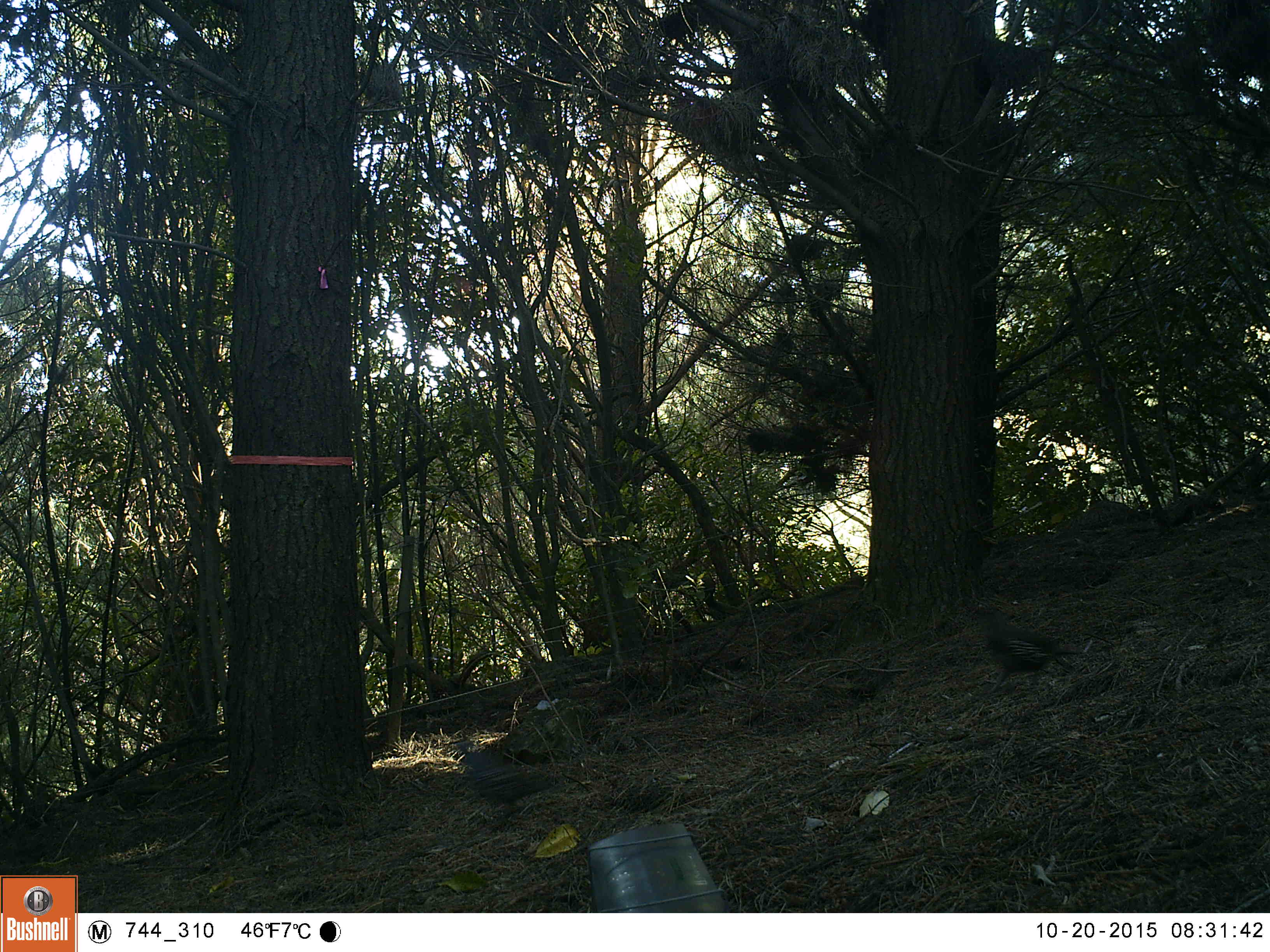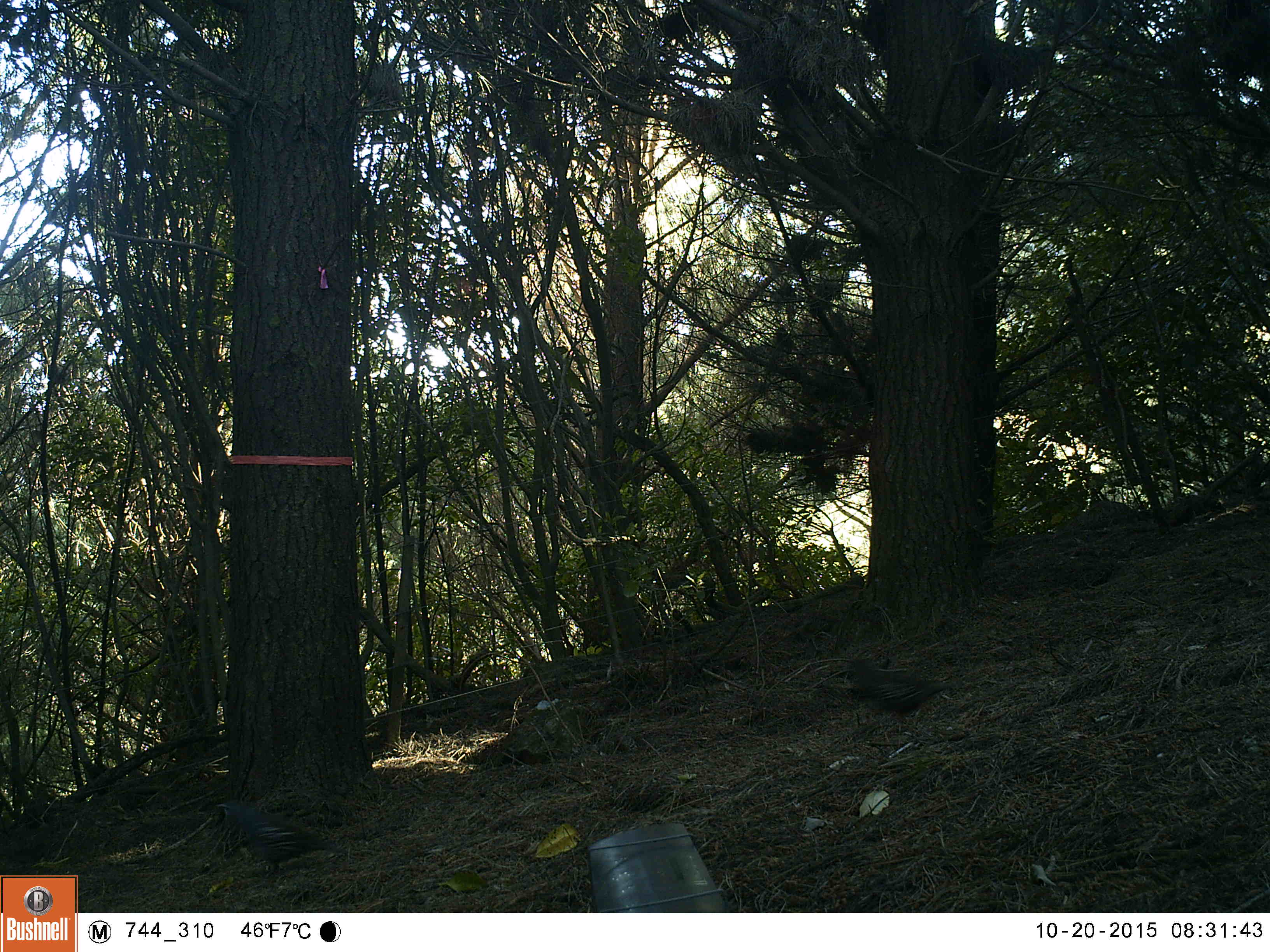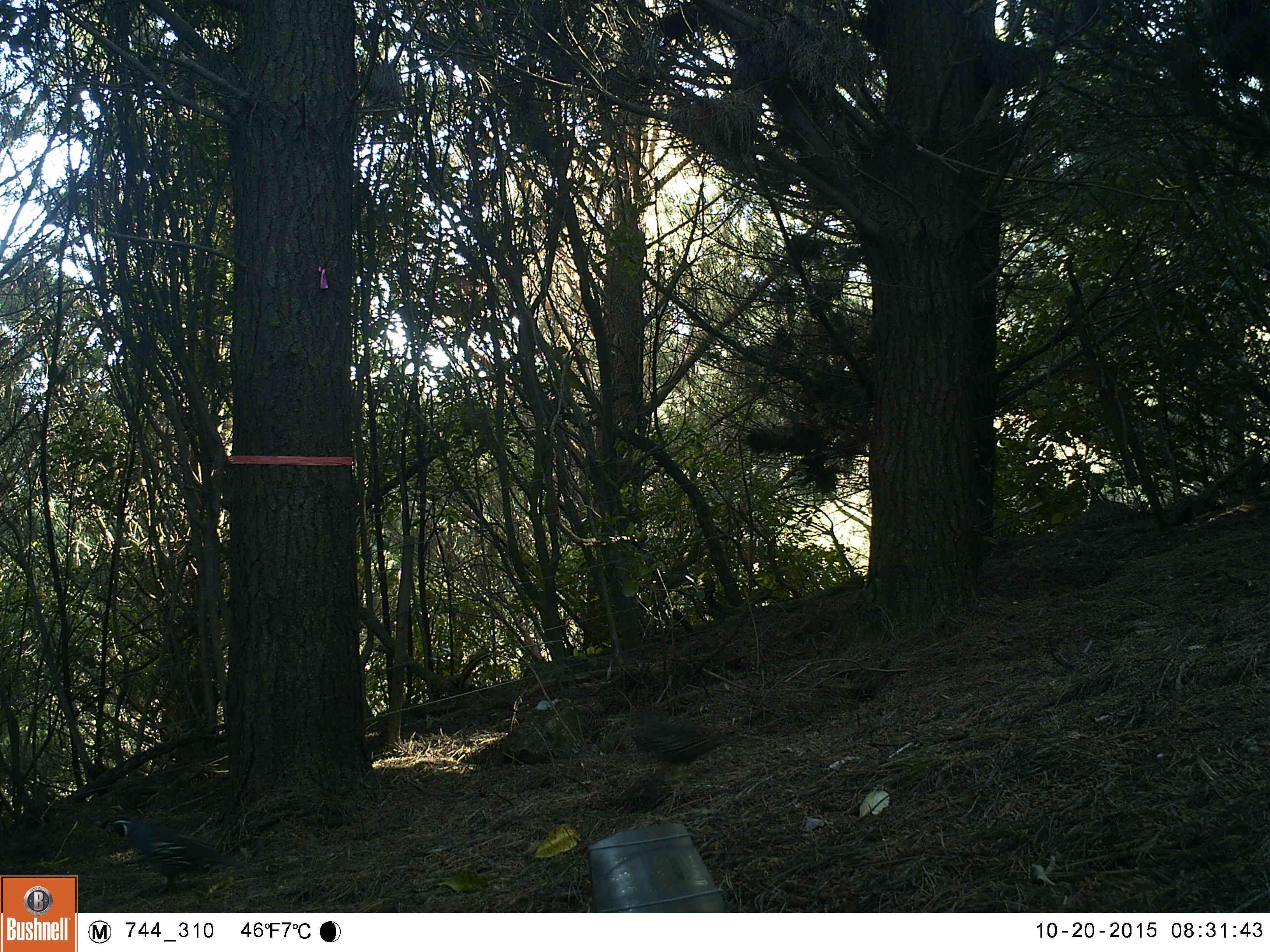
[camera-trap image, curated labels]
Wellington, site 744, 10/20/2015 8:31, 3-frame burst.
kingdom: Animalia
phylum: Chordata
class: Aves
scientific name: Aves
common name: bird